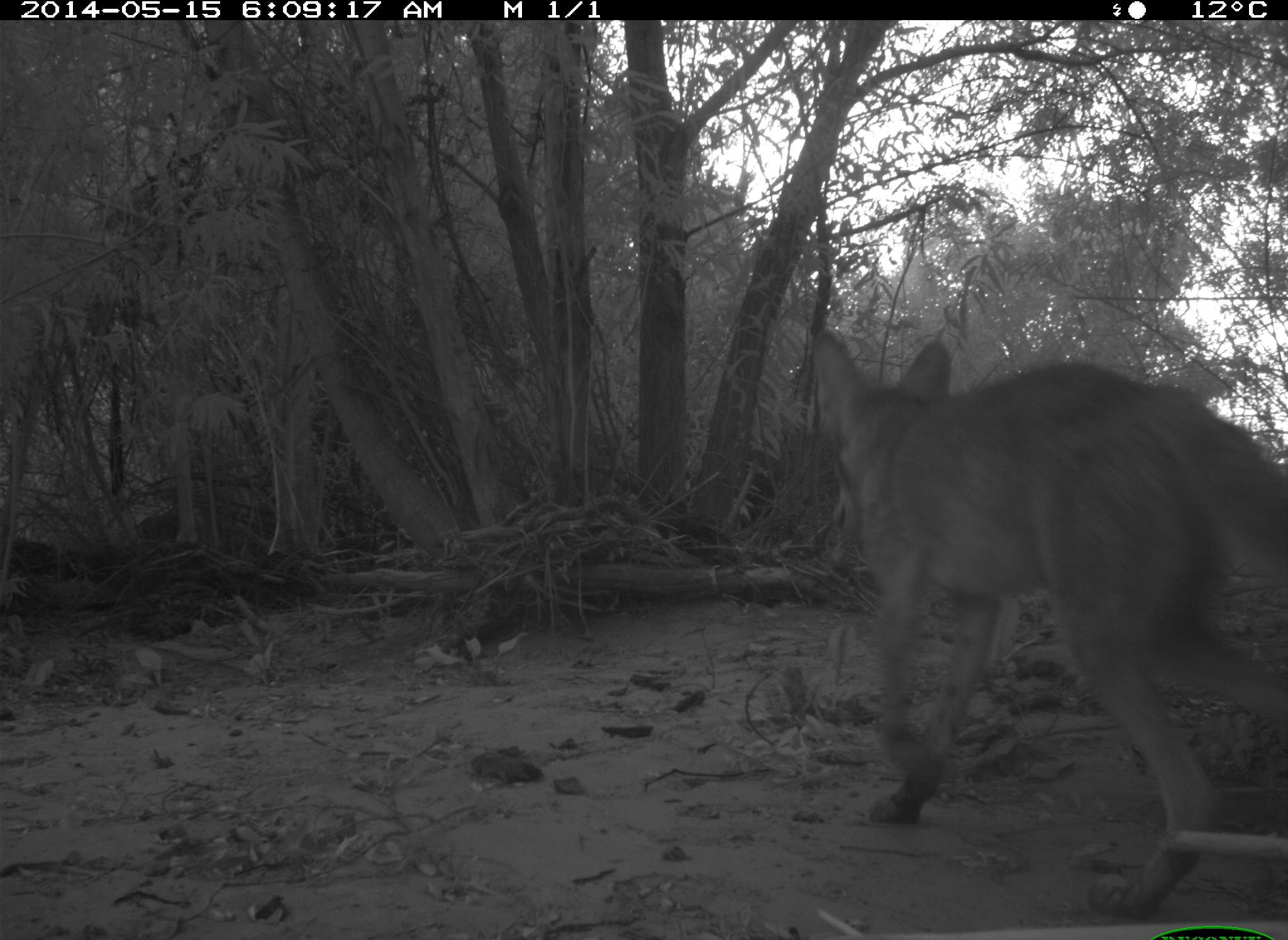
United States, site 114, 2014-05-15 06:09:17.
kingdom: Animalia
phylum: Chordata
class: Mammalia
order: Carnivora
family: Canidae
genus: Canis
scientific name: Canis latrans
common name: coyote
Coyote (Canis latrans).